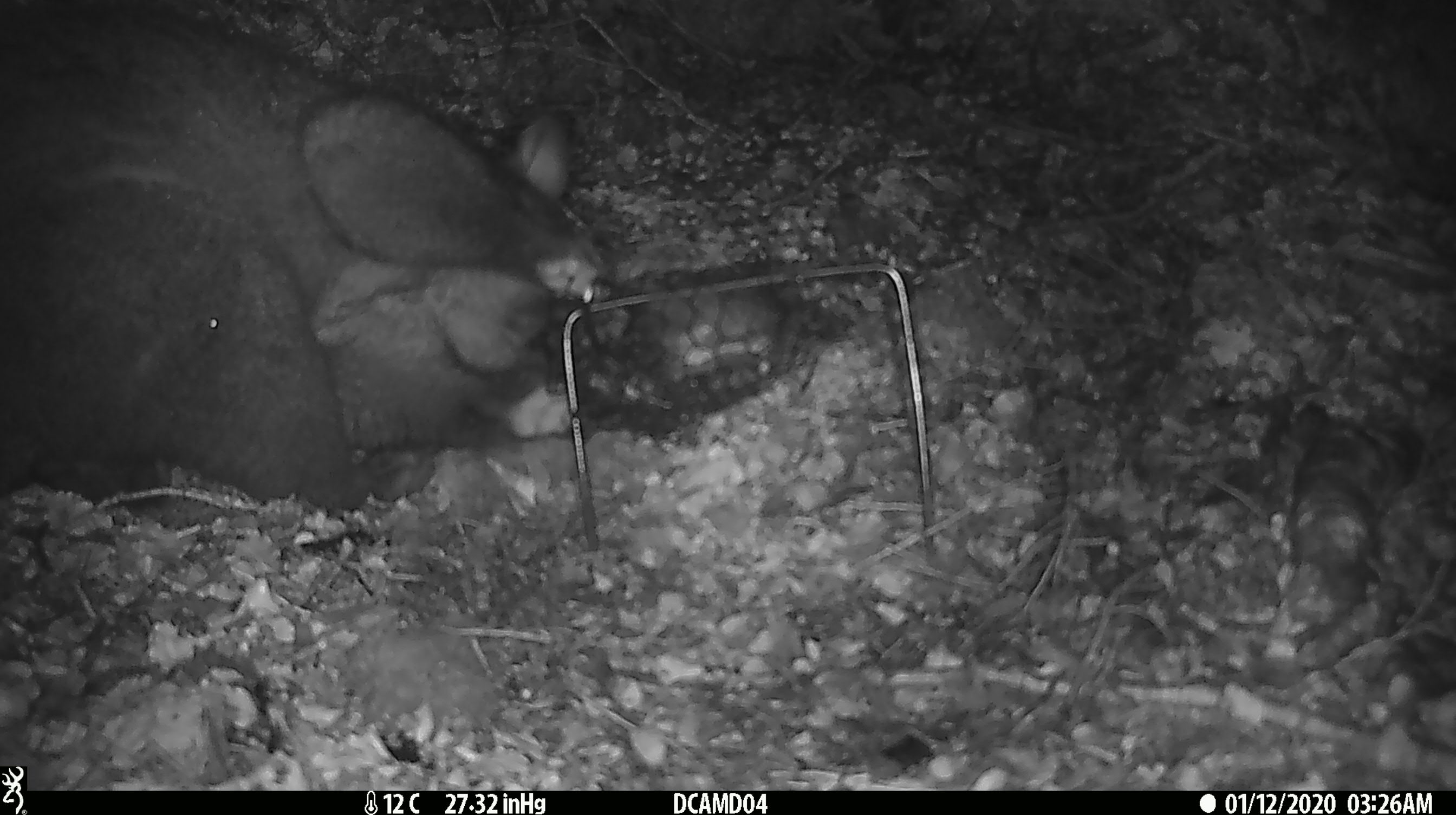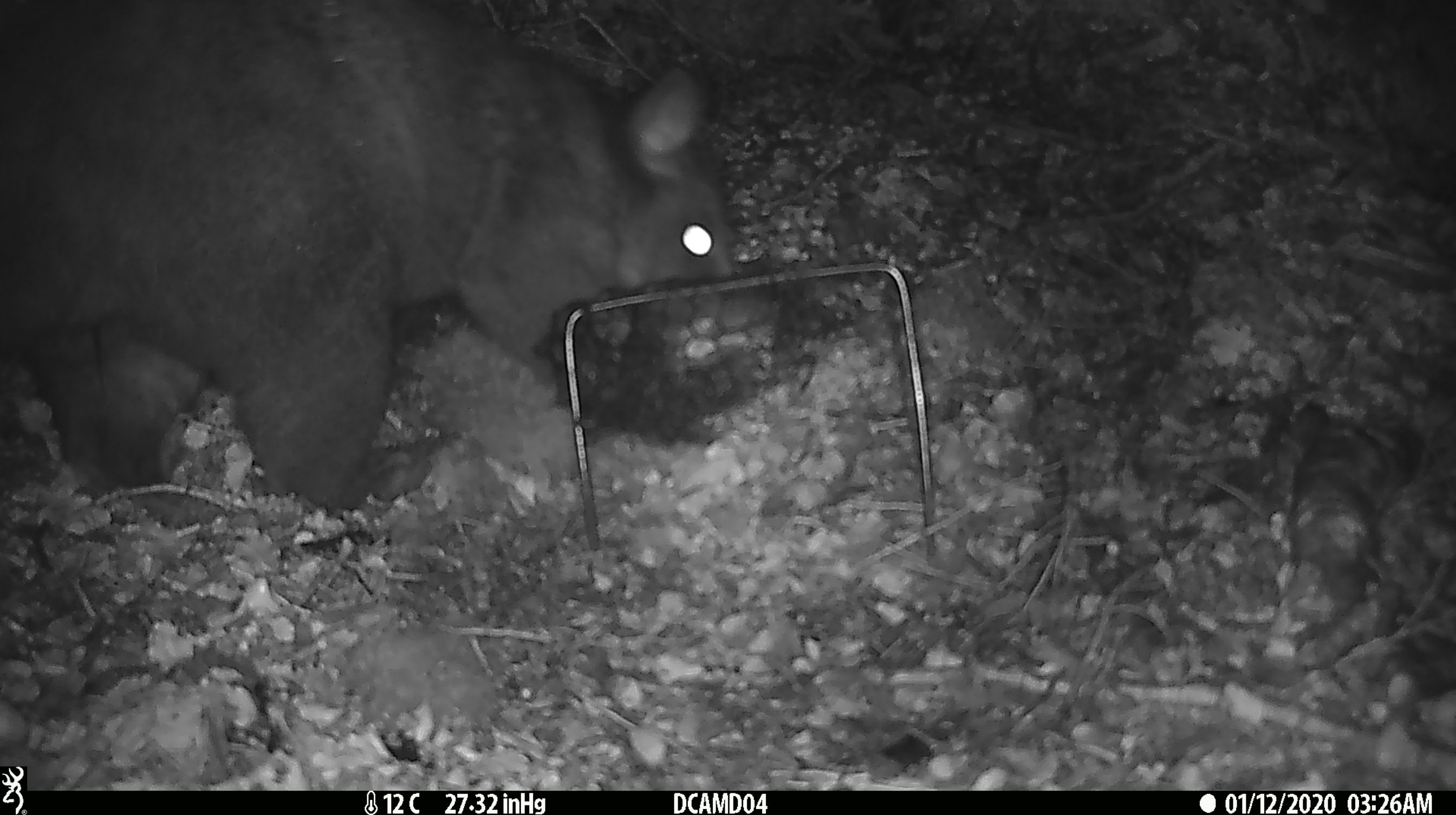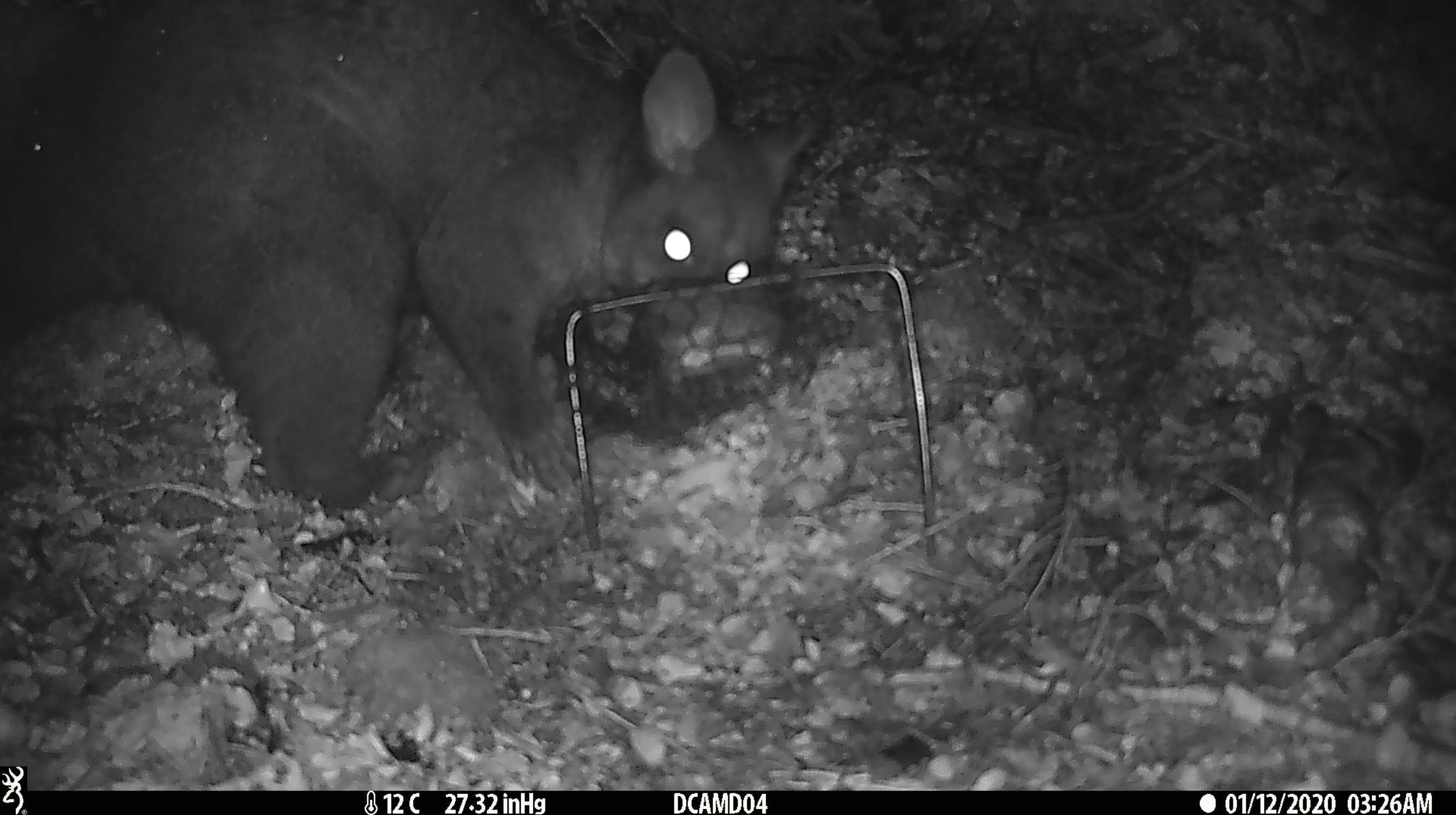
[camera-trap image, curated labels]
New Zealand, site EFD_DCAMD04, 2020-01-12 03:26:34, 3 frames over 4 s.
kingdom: Animalia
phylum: Chordata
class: Mammalia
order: Diprotodontia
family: Phalangeridae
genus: Trichosurus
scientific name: Trichosurus vulpecula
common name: common brushtail possum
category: possum